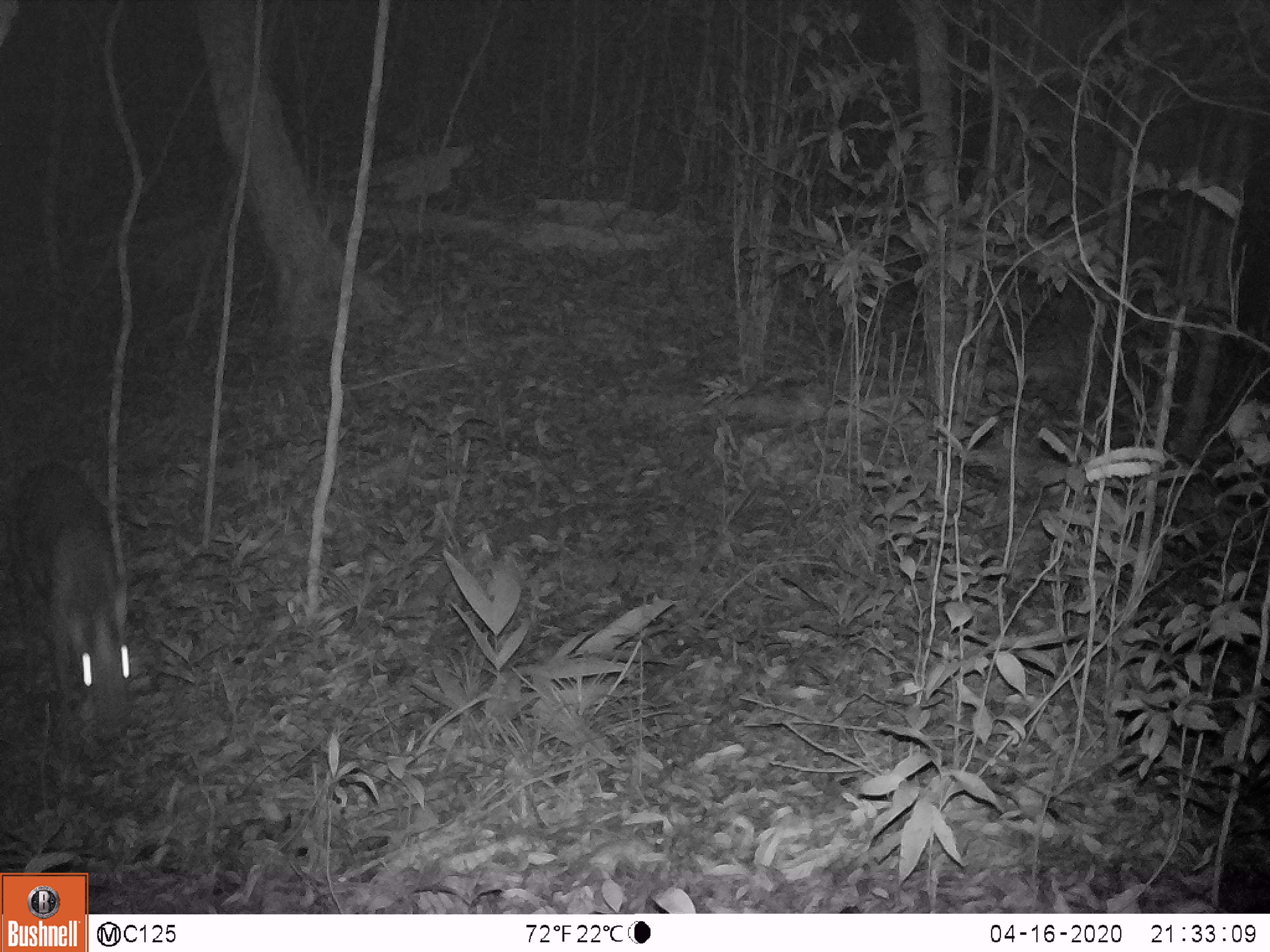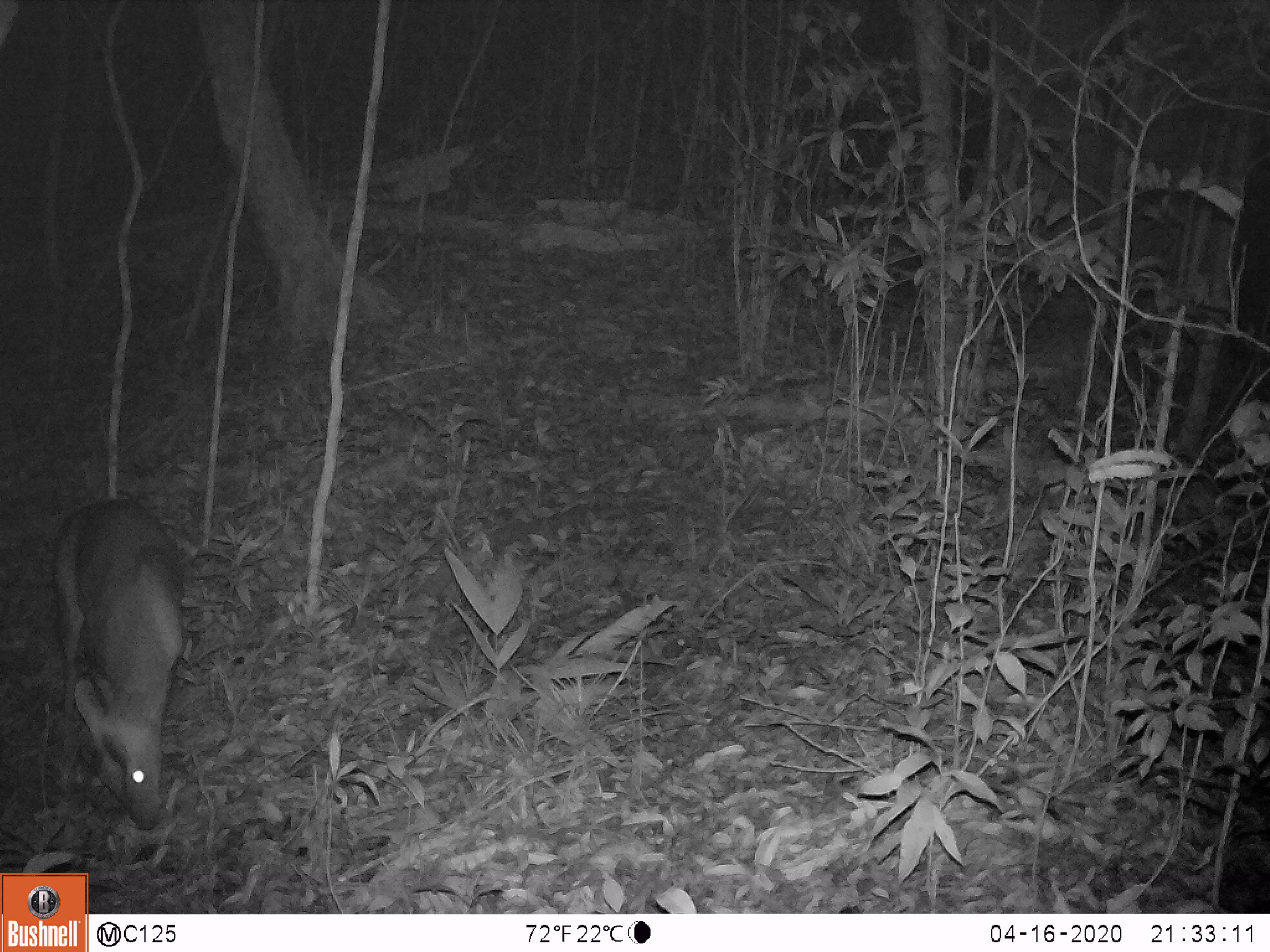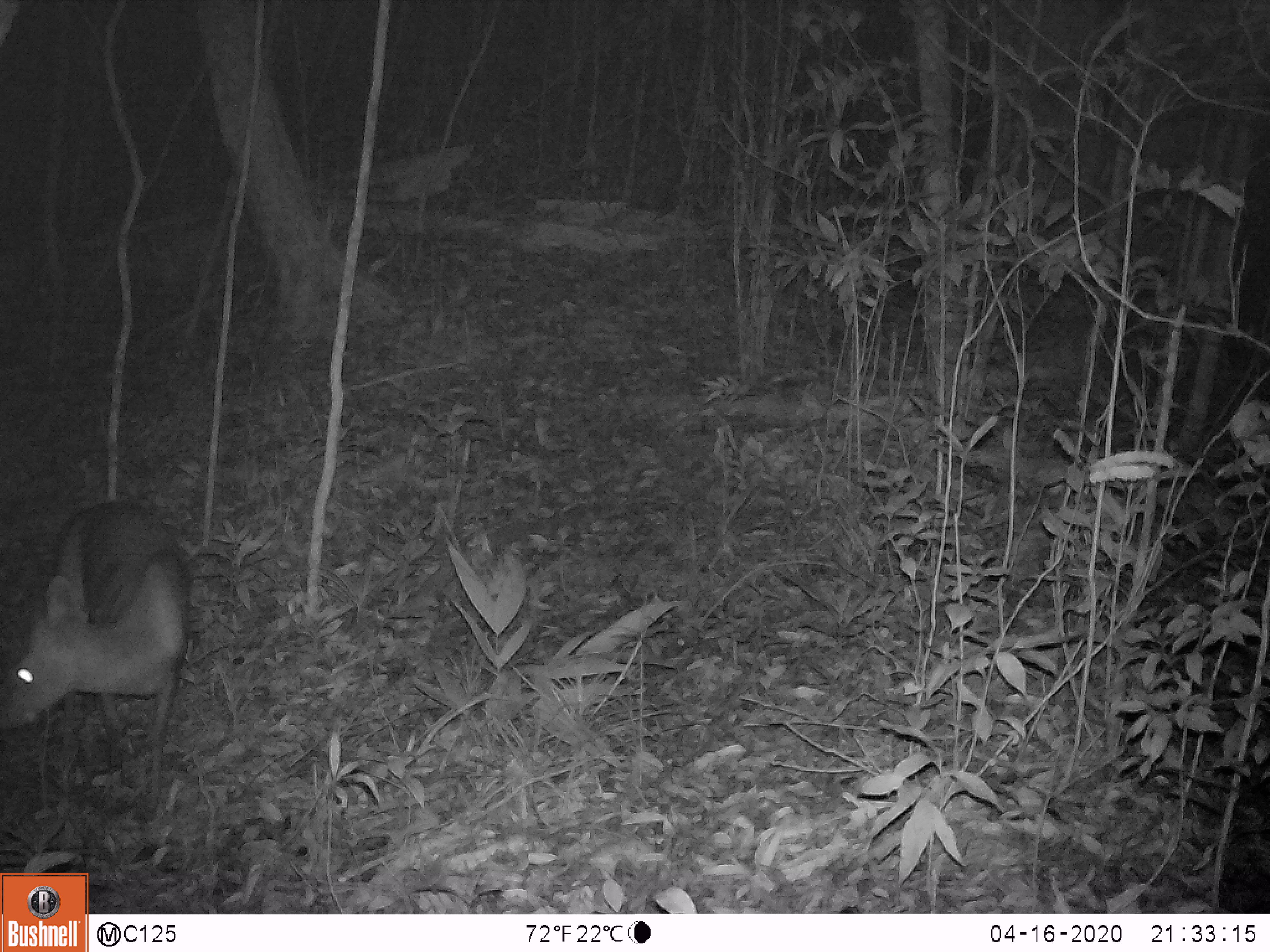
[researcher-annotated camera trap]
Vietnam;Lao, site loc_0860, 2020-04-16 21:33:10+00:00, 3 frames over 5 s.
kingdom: Animalia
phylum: Chordata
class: Mammalia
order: Artiodactyla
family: Cervidae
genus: Muntiacus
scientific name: Muntiacus rooseveltorum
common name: roosevelt's muntjac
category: roosevelts muntjac group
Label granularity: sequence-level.